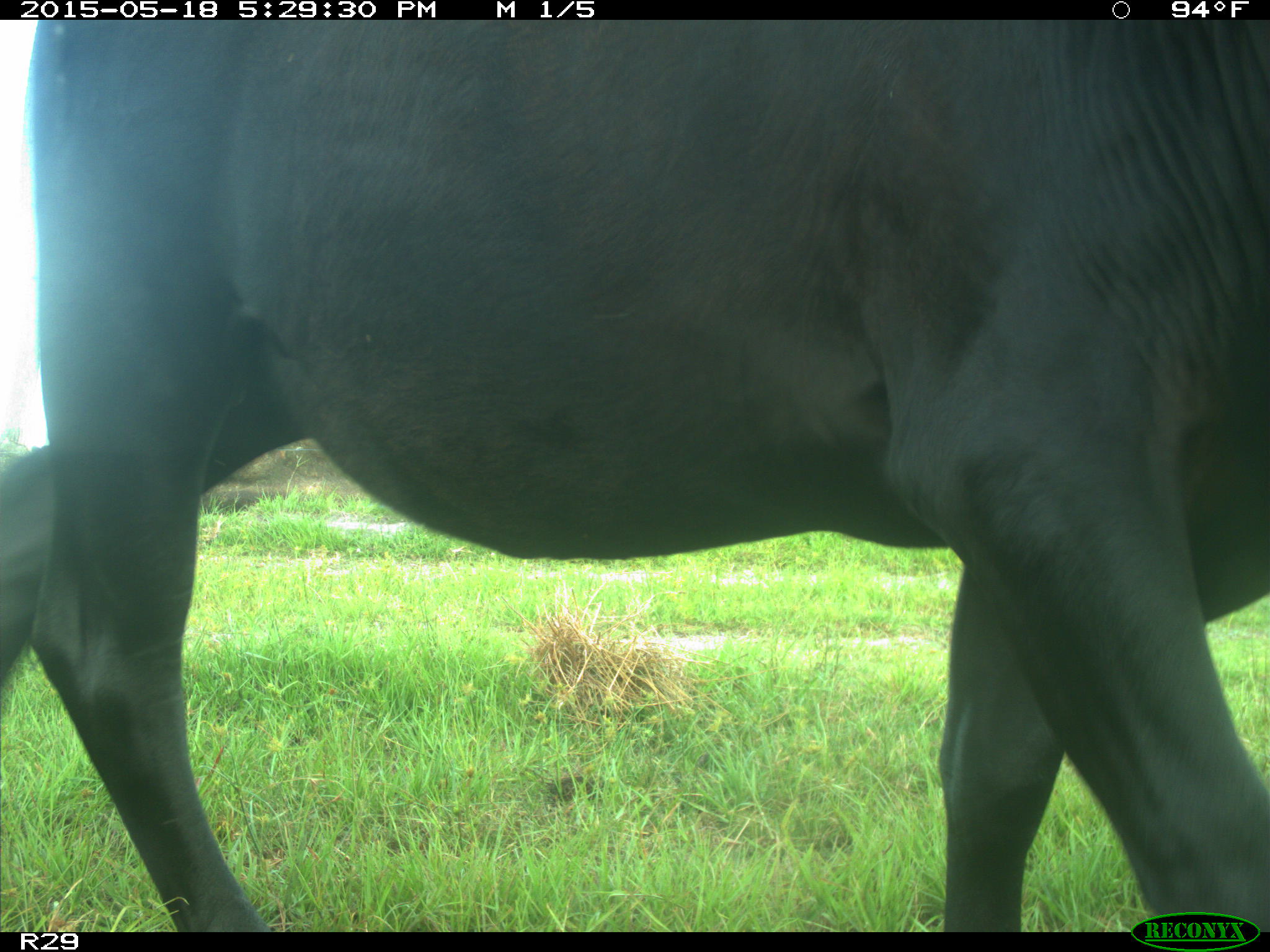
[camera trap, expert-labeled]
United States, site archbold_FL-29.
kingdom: Animalia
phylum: Chordata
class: Mammalia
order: Artiodactyla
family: Bovidae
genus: Bos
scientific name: Bos taurus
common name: domestic cow